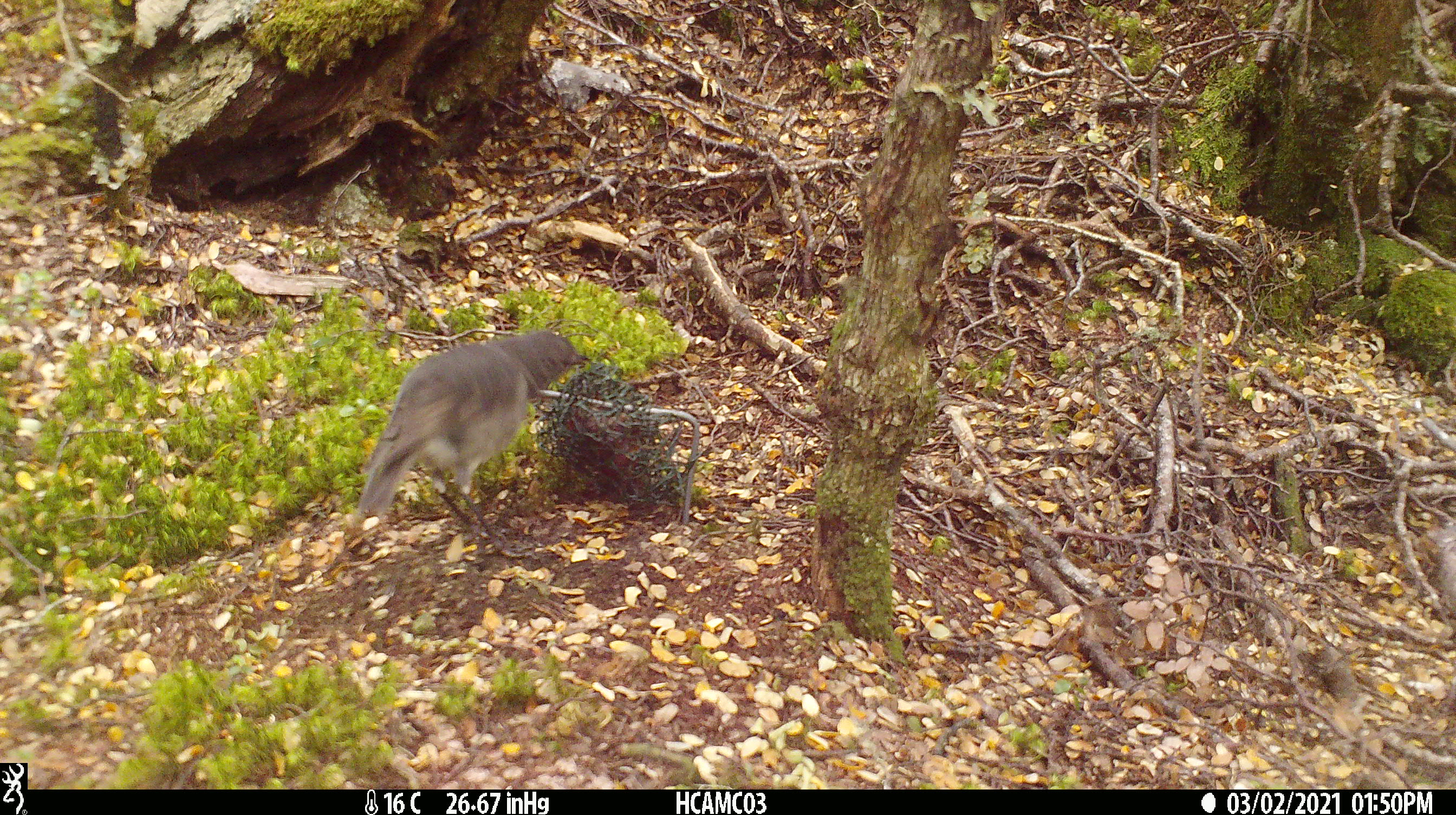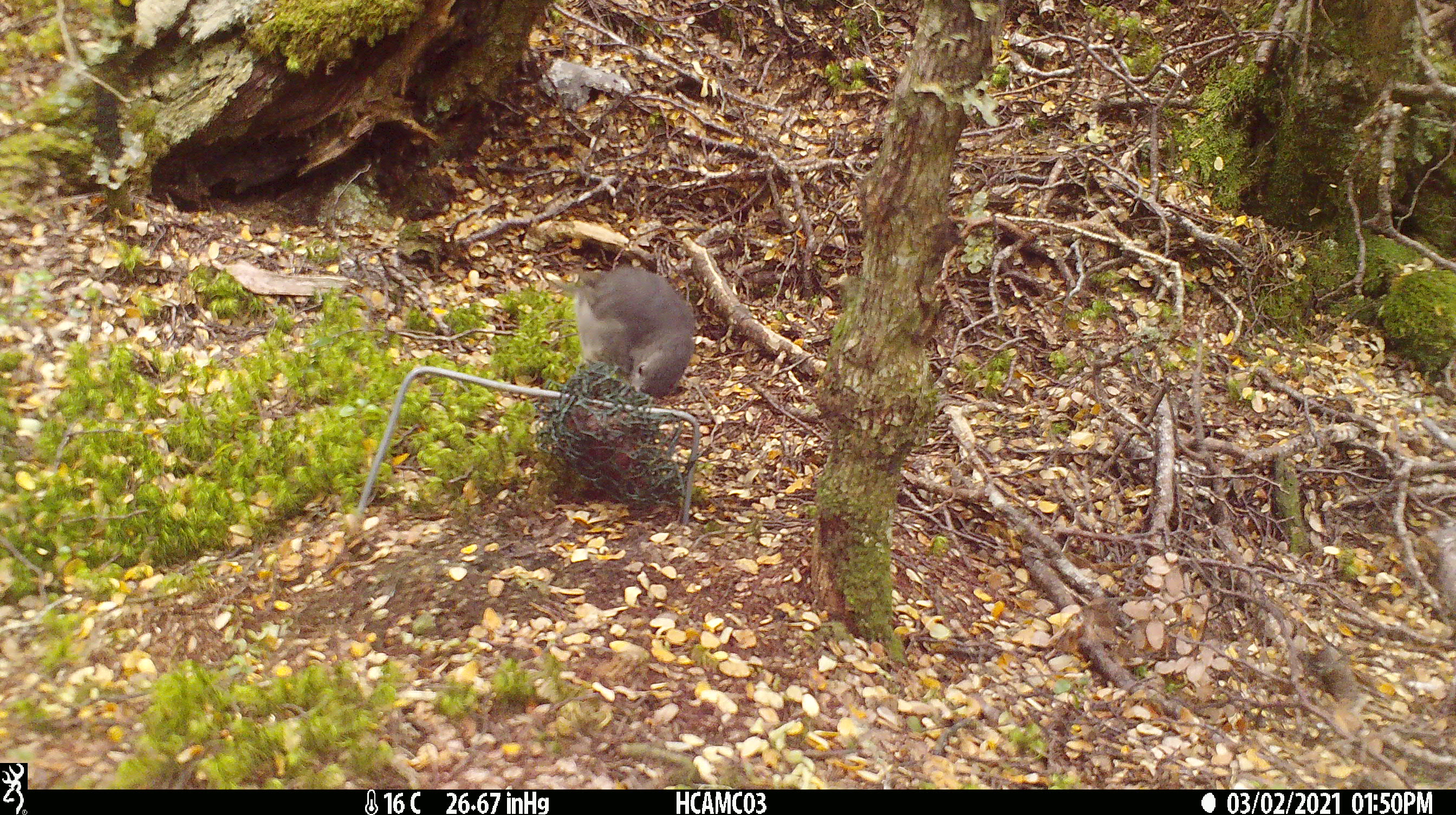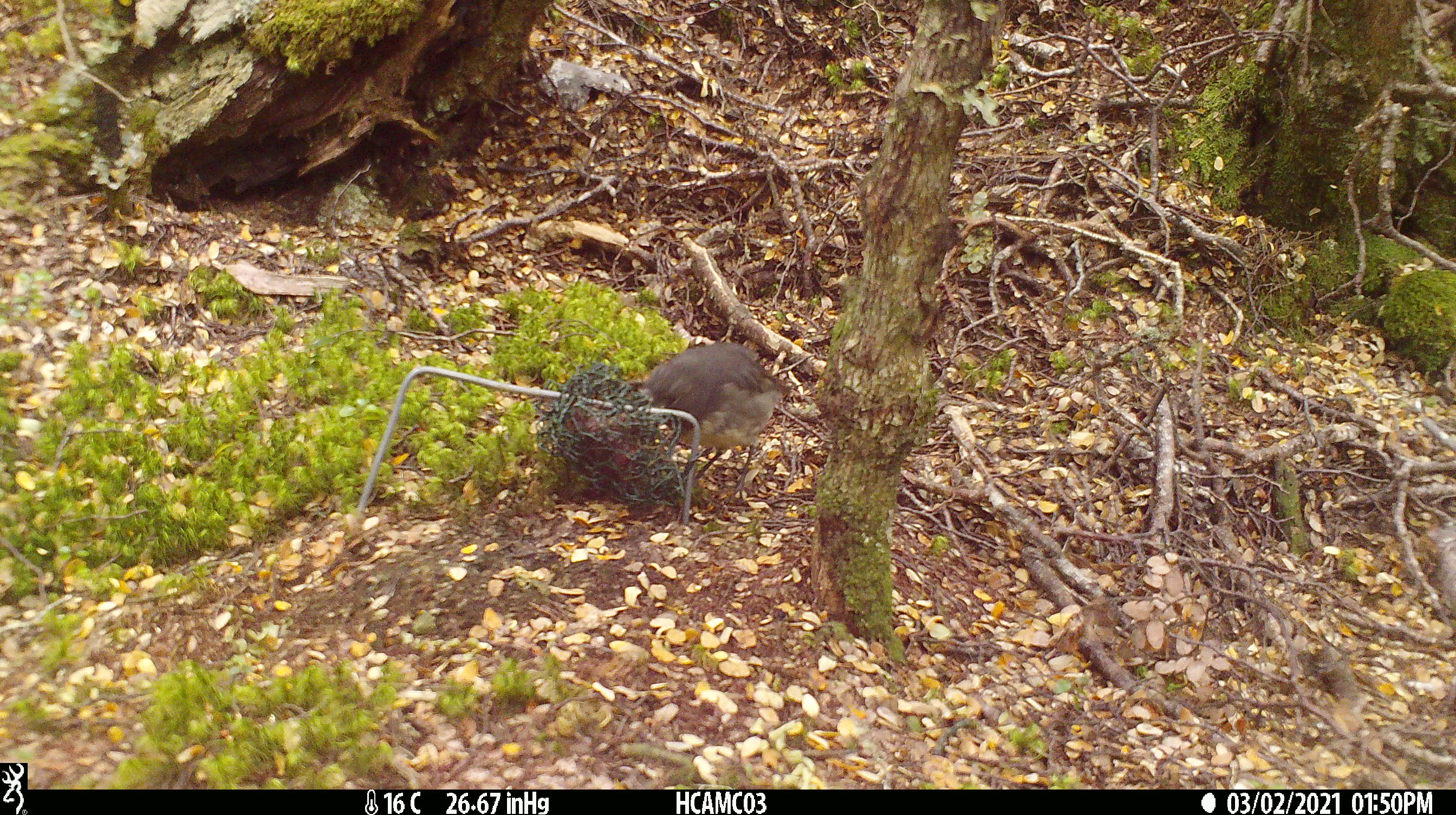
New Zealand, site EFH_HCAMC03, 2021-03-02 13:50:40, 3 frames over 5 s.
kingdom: Animalia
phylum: Chordata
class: Aves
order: Passeriformes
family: Petroicidae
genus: Petroica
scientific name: Petroica australis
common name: new zealand robin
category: robin